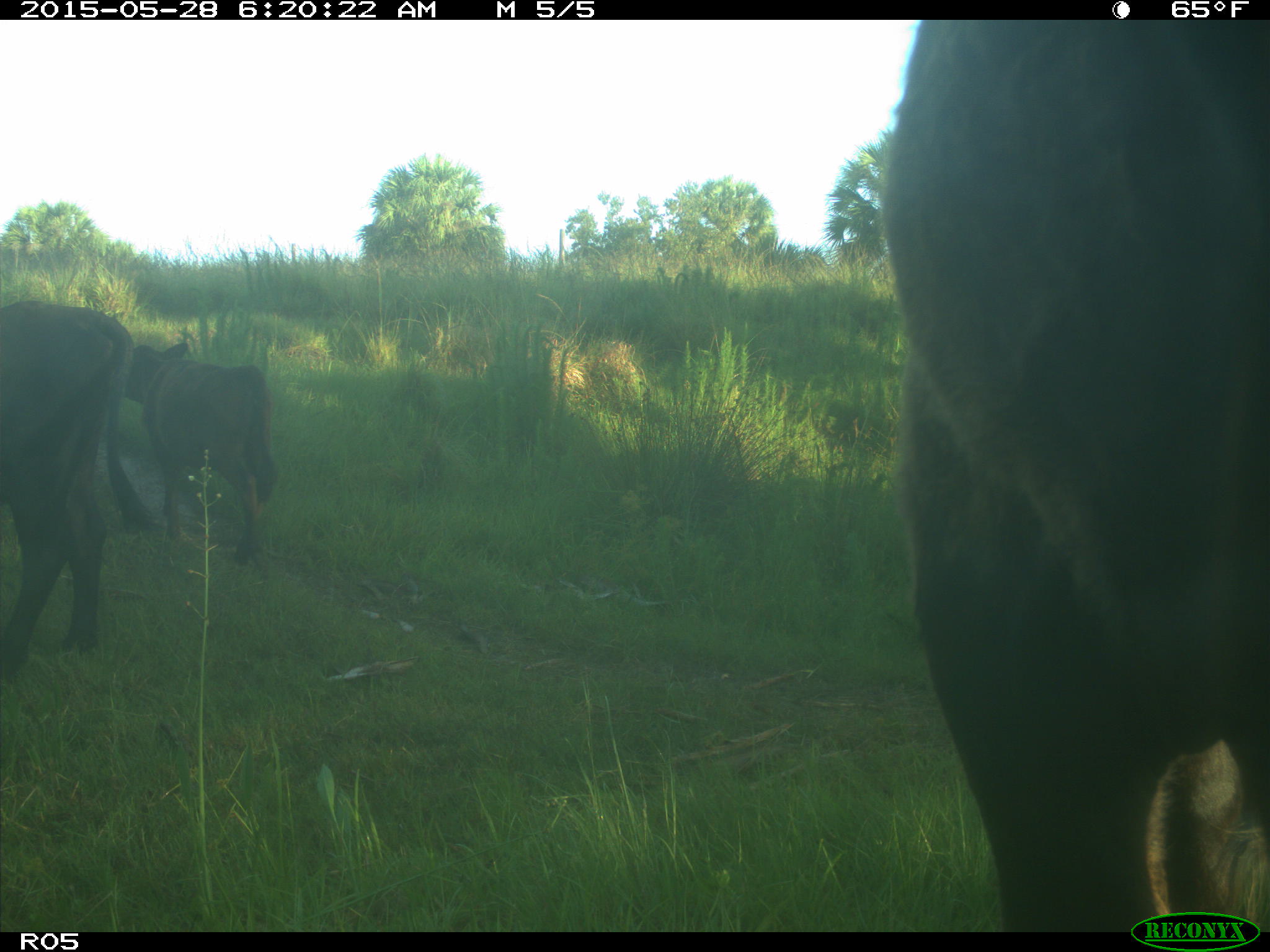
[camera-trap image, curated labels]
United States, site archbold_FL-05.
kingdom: Animalia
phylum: Chordata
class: Mammalia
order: Artiodactyla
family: Bovidae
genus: Bos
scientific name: Bos taurus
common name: domestic cow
Bos taurus (domestic cow).